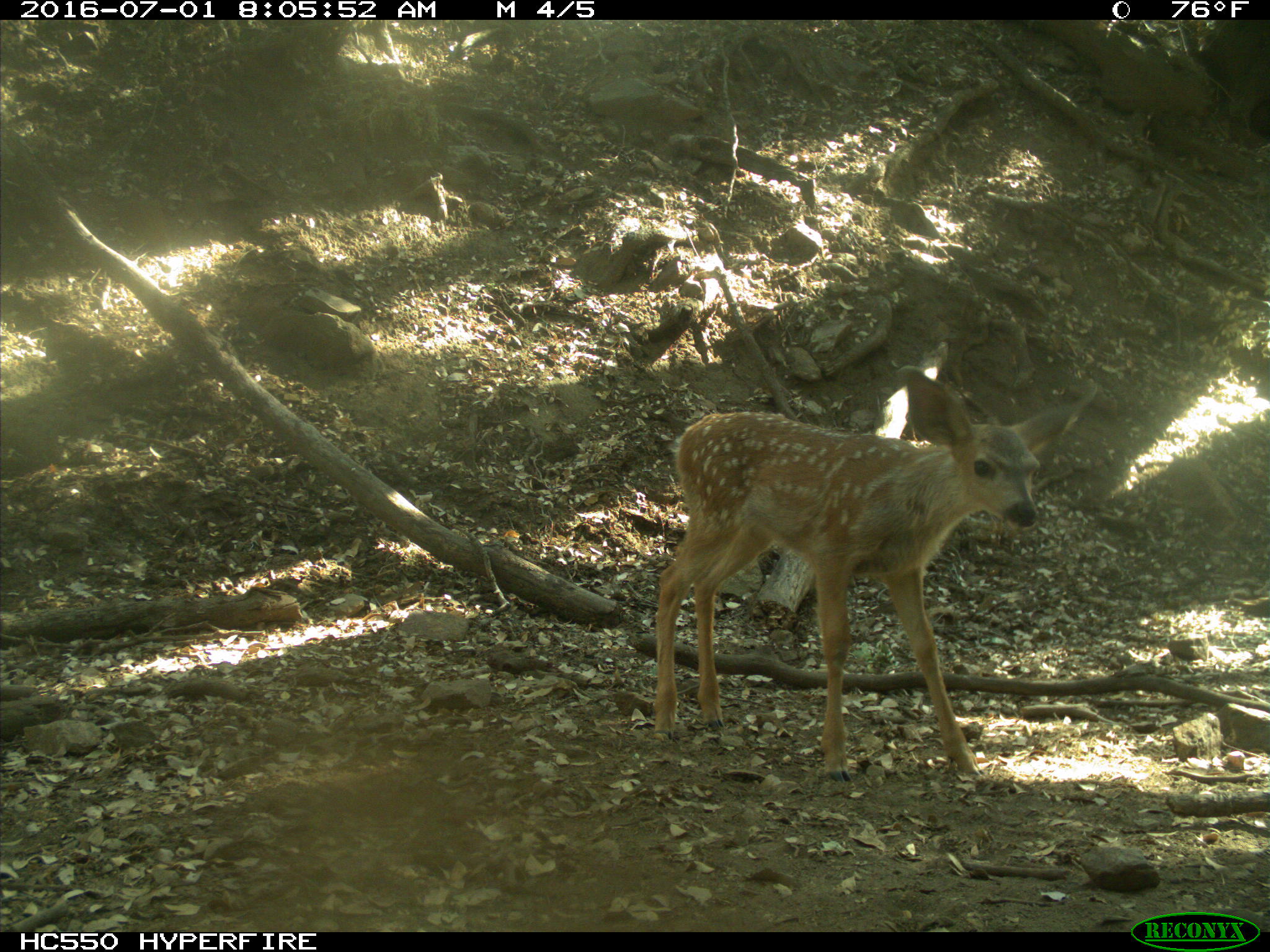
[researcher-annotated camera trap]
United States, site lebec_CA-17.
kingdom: Animalia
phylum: Chordata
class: Mammalia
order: Artiodactyla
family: Cervidae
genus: Odocoileus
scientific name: Odocoileus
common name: deer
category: unidentified deer